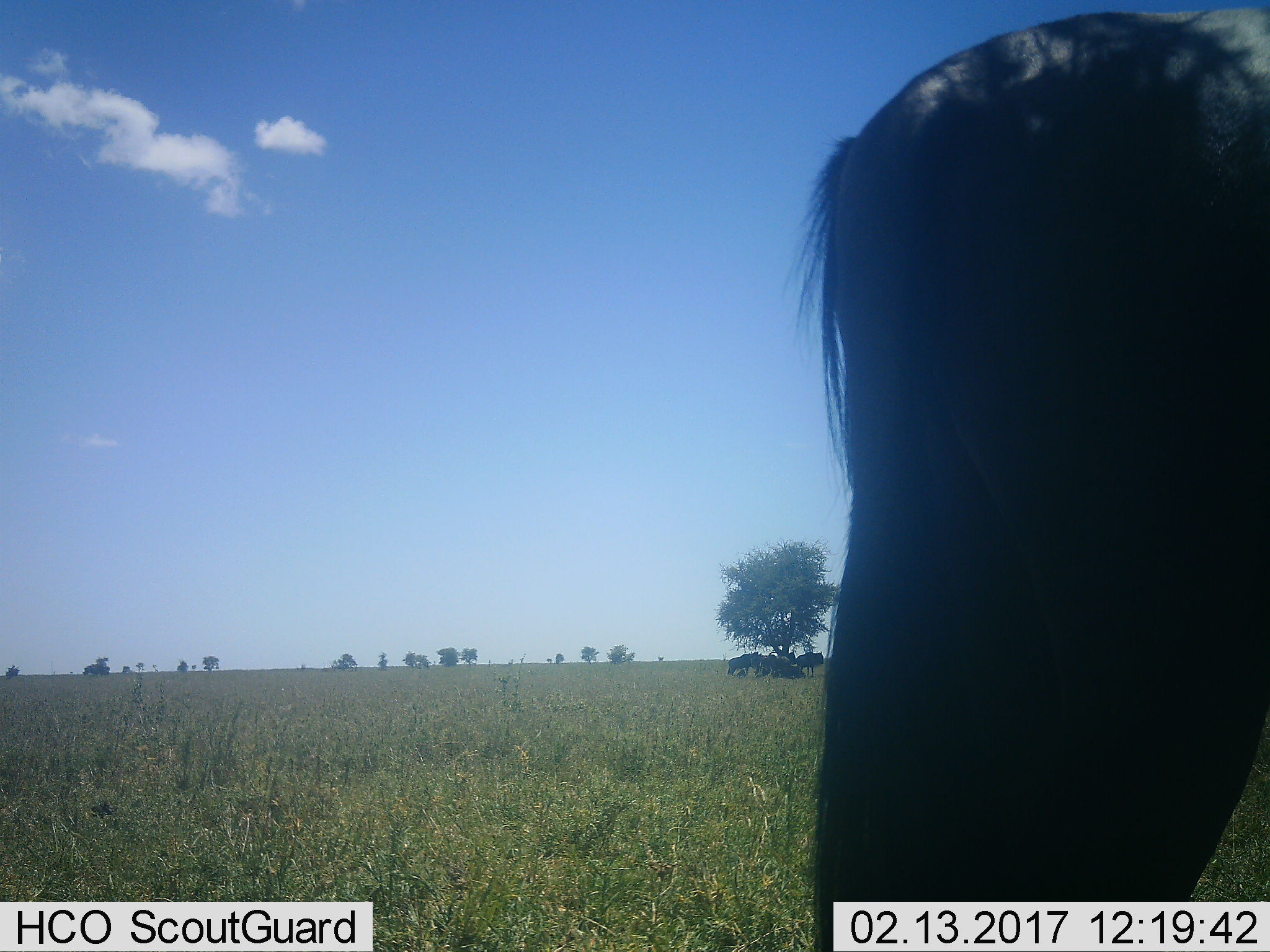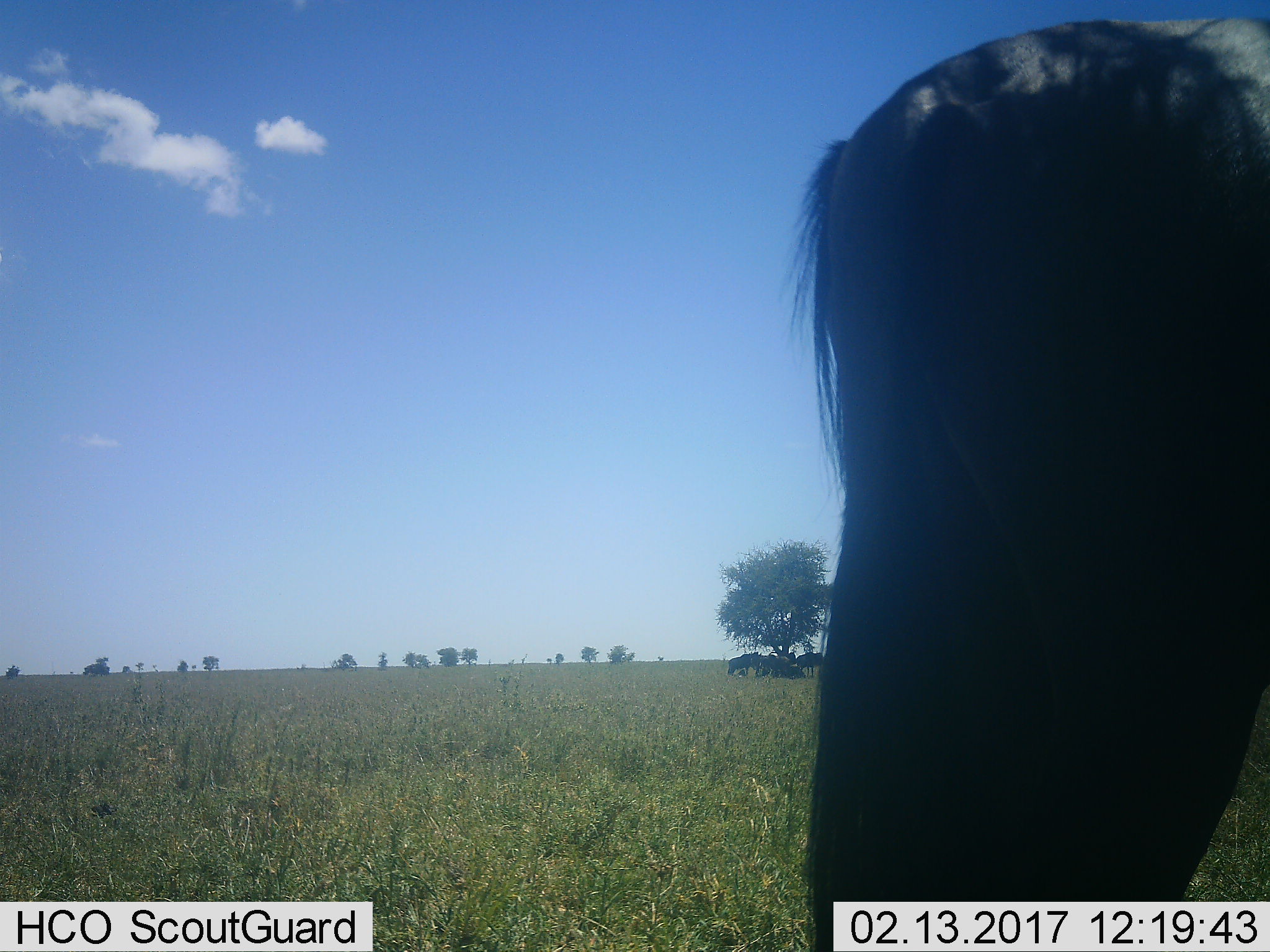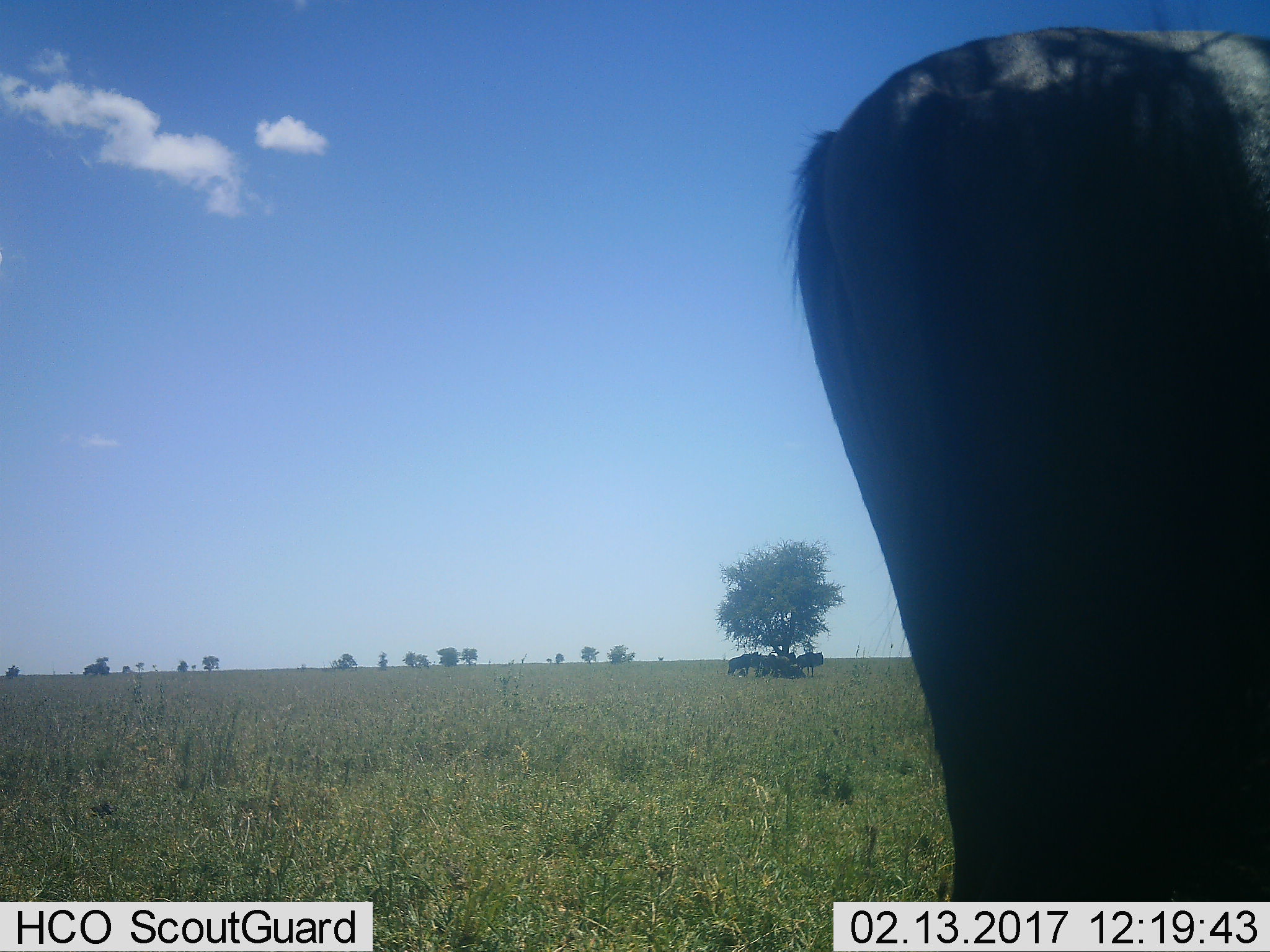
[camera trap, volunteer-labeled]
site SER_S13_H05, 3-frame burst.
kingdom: Animalia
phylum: Chordata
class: Mammalia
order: Artiodactyla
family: Bovidae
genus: Connochaetes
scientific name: Connochaetes taurinus taurinus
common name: blue wildebeest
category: wildebeestblue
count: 5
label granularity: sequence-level